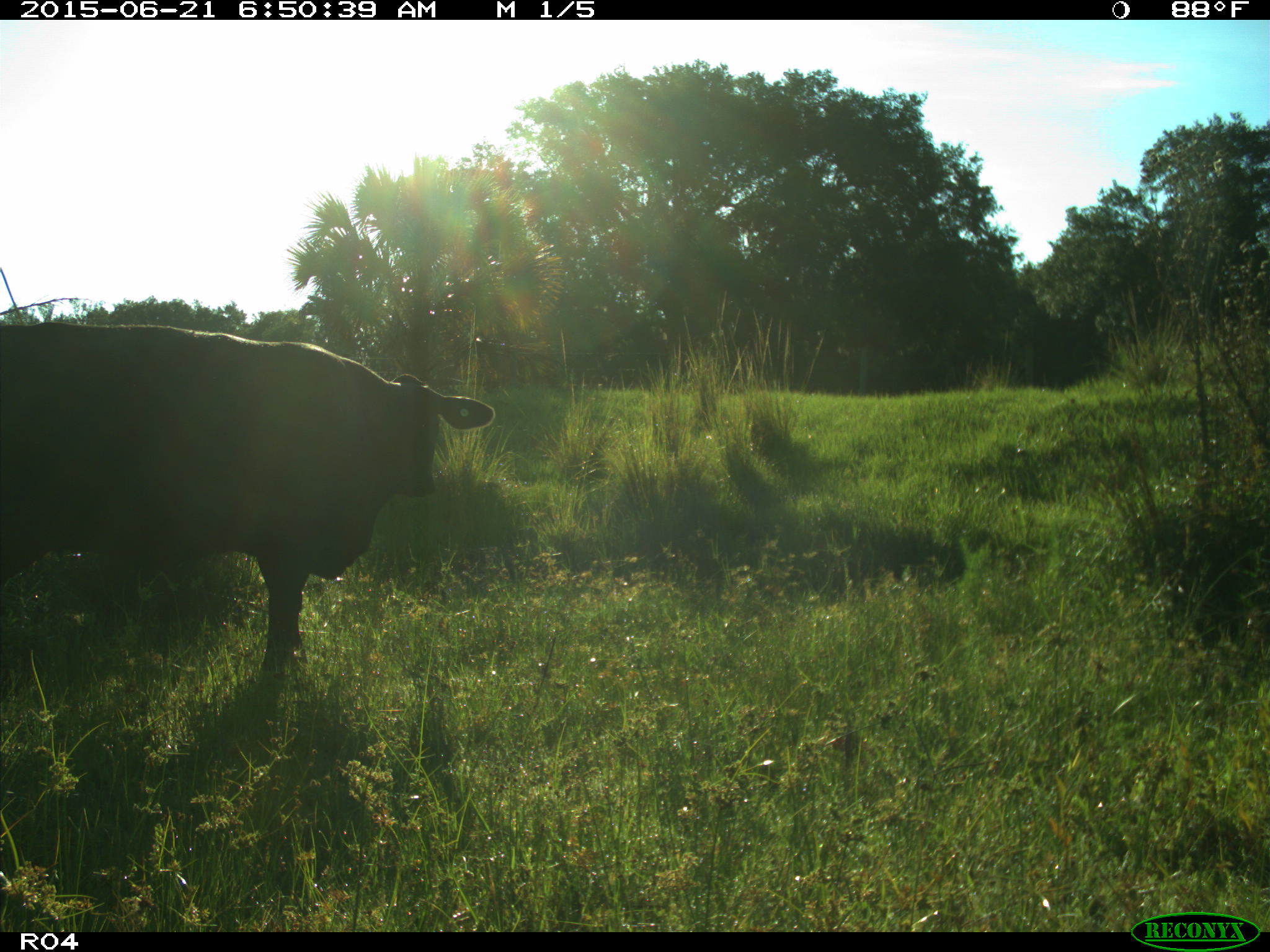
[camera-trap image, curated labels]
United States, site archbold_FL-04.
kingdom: Animalia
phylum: Chordata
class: Mammalia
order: Artiodactyla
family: Bovidae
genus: Bos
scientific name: Bos taurus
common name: domestic cow